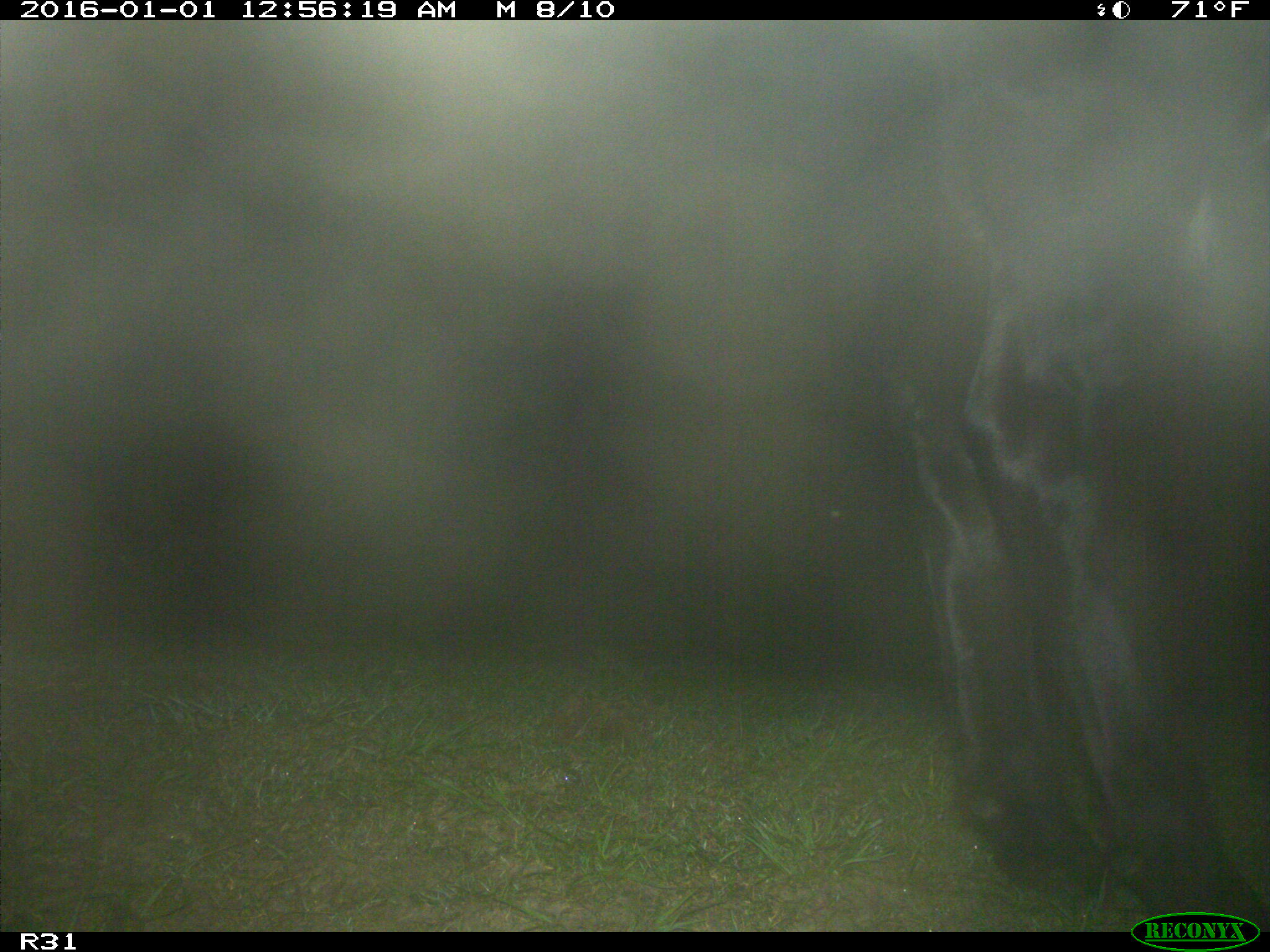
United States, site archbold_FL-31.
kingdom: Animalia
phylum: Chordata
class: Mammalia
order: Artiodactyla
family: Bovidae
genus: Bos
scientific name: Bos taurus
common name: domestic cow